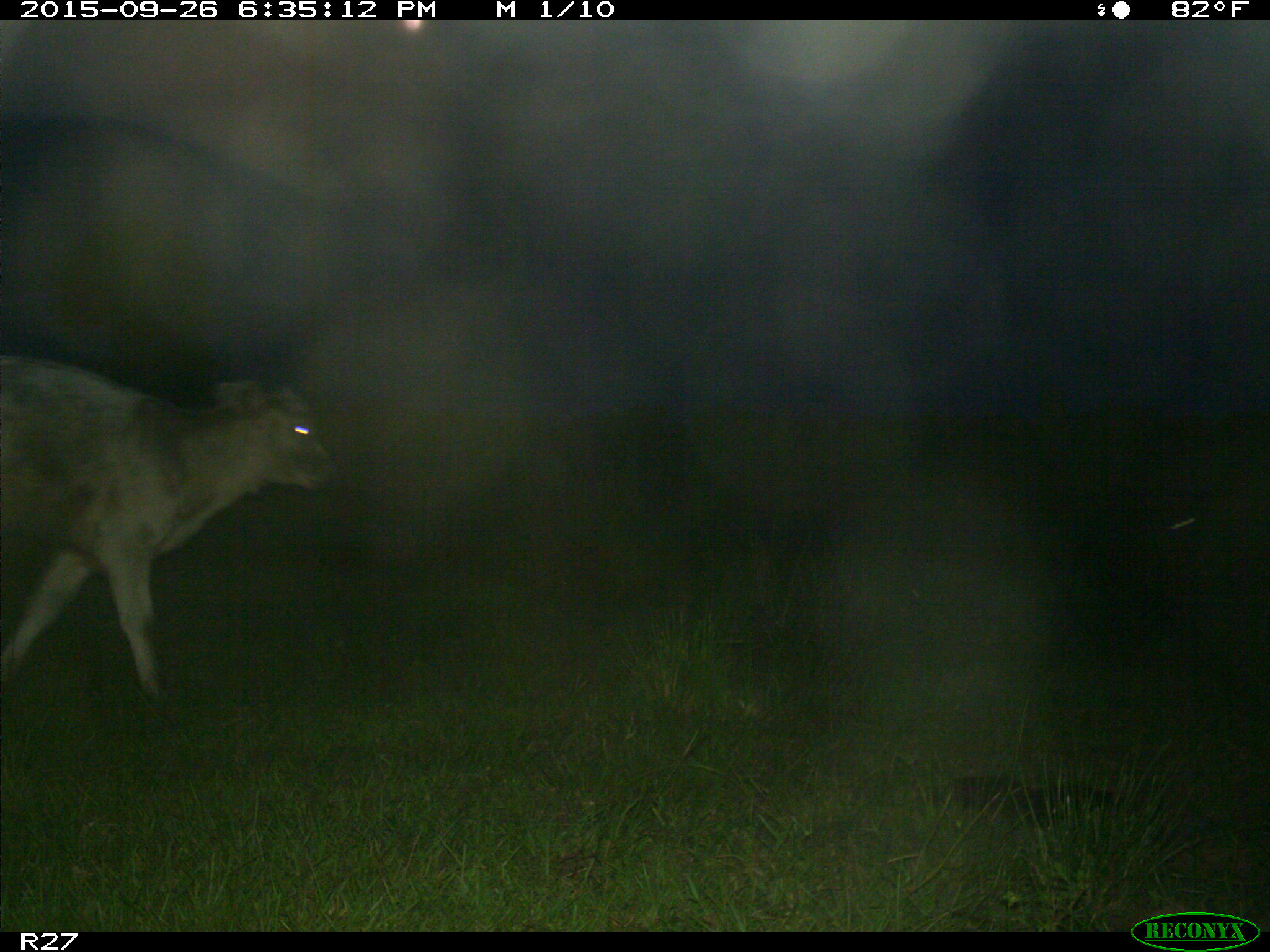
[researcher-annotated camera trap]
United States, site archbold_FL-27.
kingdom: Animalia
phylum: Chordata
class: Mammalia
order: Artiodactyla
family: Bovidae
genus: Bos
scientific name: Bos taurus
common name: domestic cow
Bos taurus (domestic cow).